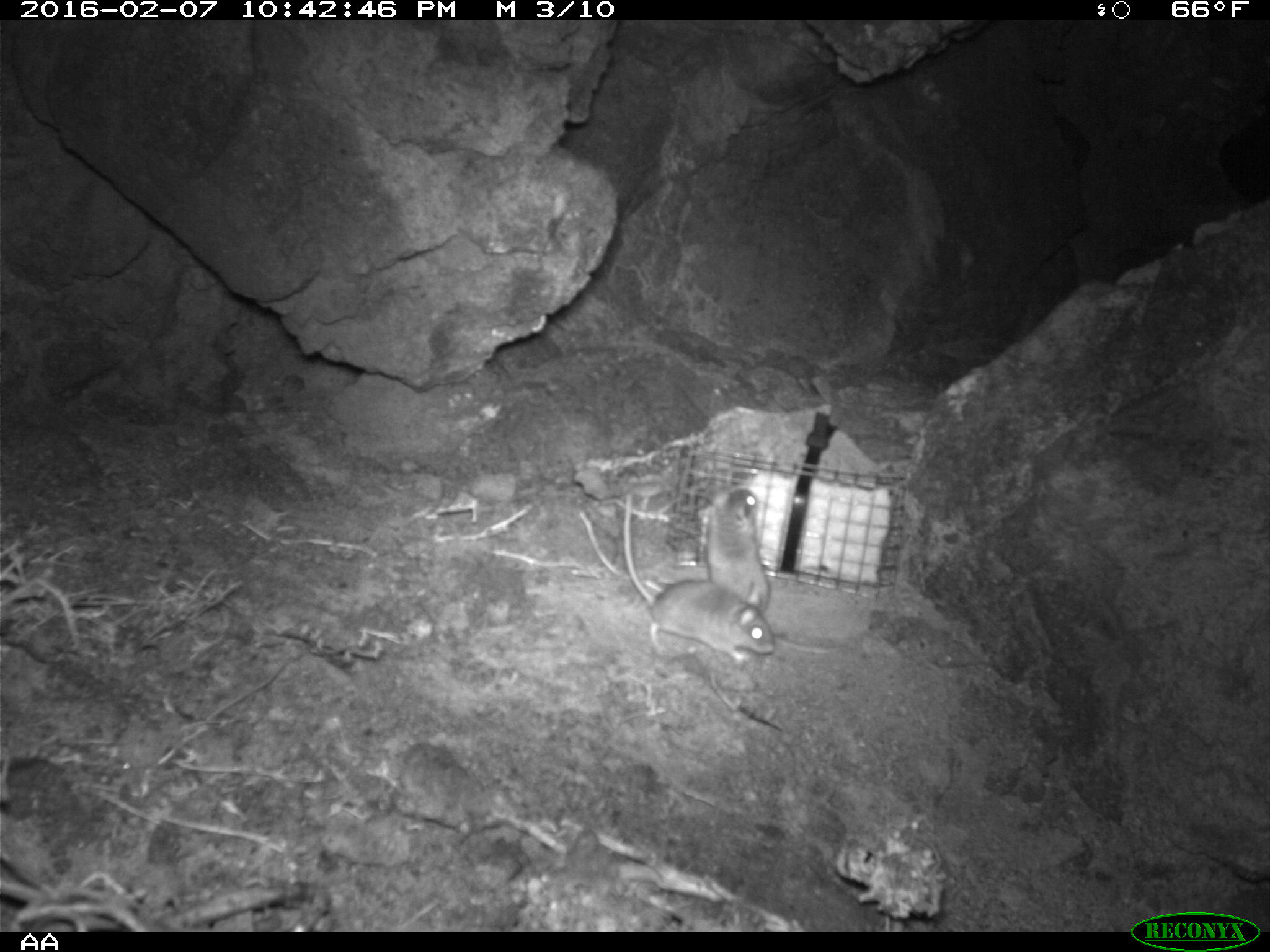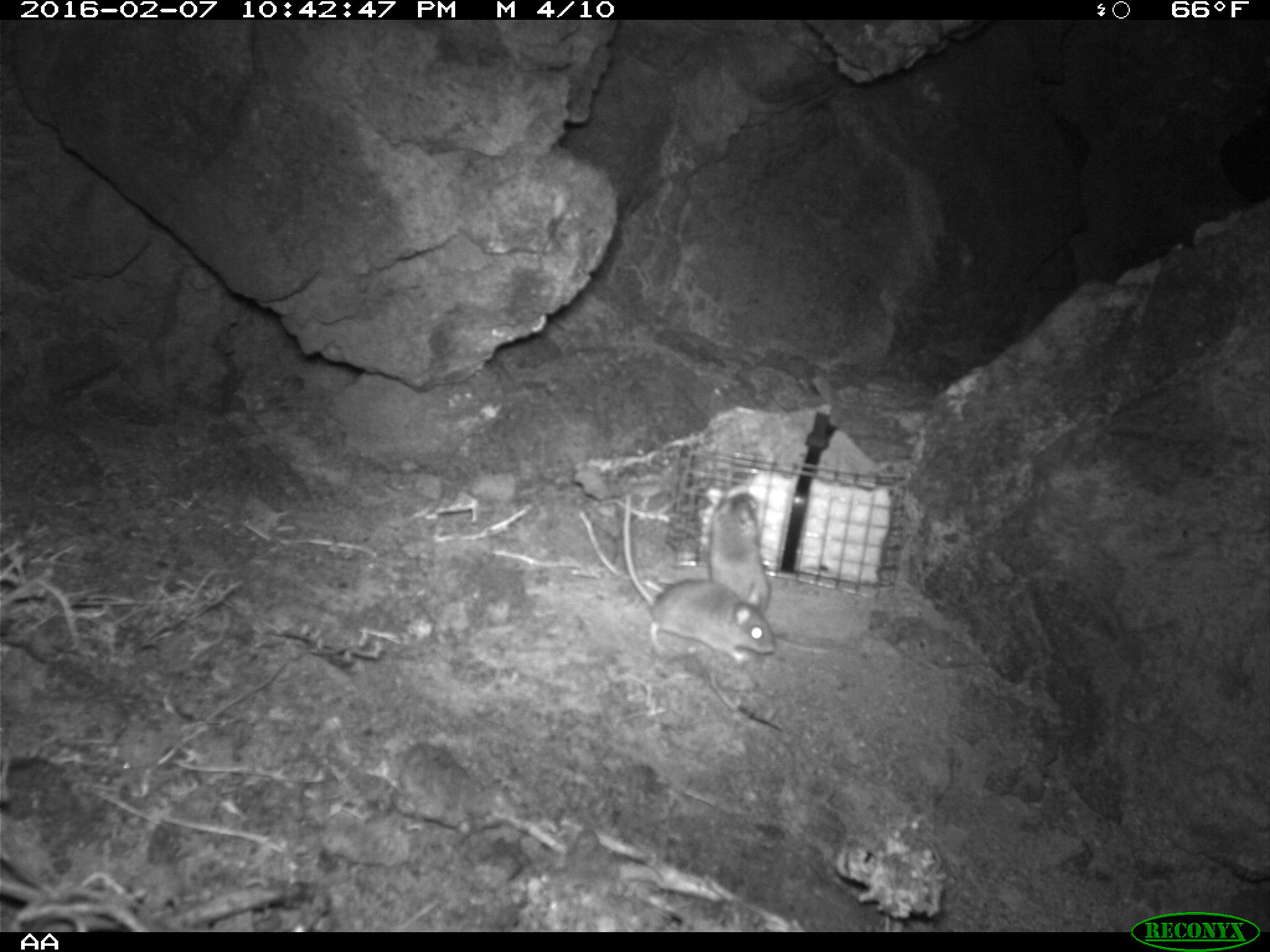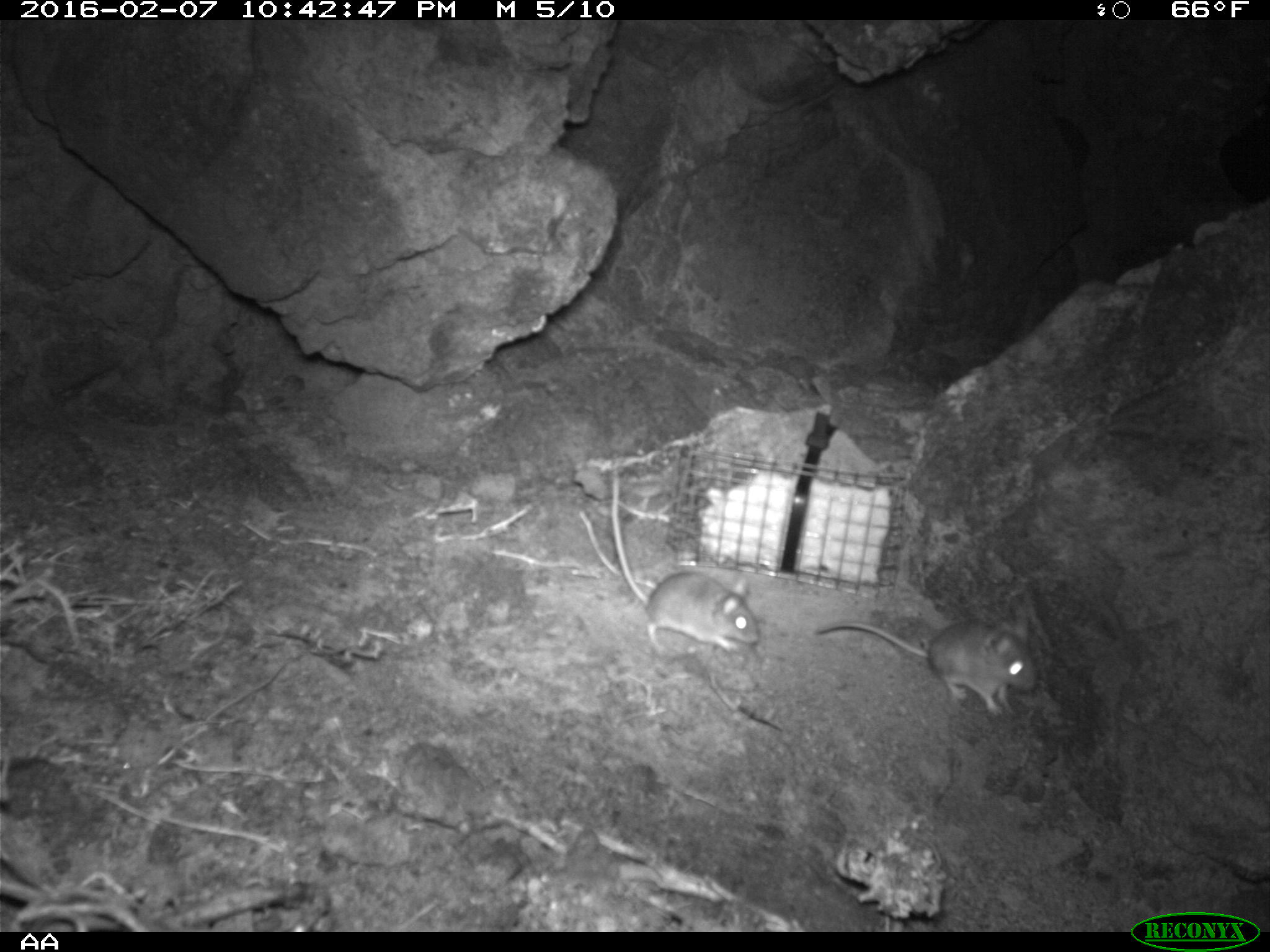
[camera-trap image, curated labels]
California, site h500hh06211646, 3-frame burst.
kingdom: Animalia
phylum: Chordata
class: Mammalia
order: Rodentia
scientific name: Rodentia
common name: rodent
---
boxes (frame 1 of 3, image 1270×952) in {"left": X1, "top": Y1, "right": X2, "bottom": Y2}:
rodent: {"left": 623, "top": 495, "right": 775, "bottom": 669}; {"left": 705, "top": 488, "right": 772, "bottom": 612}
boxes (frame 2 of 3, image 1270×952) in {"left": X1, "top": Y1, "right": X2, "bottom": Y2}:
rodent: {"left": 621, "top": 490, "right": 775, "bottom": 661}; {"left": 708, "top": 491, "right": 828, "bottom": 653}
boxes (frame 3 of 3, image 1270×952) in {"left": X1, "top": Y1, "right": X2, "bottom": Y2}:
rodent: {"left": 611, "top": 468, "right": 759, "bottom": 651}; {"left": 821, "top": 615, "right": 1036, "bottom": 718}